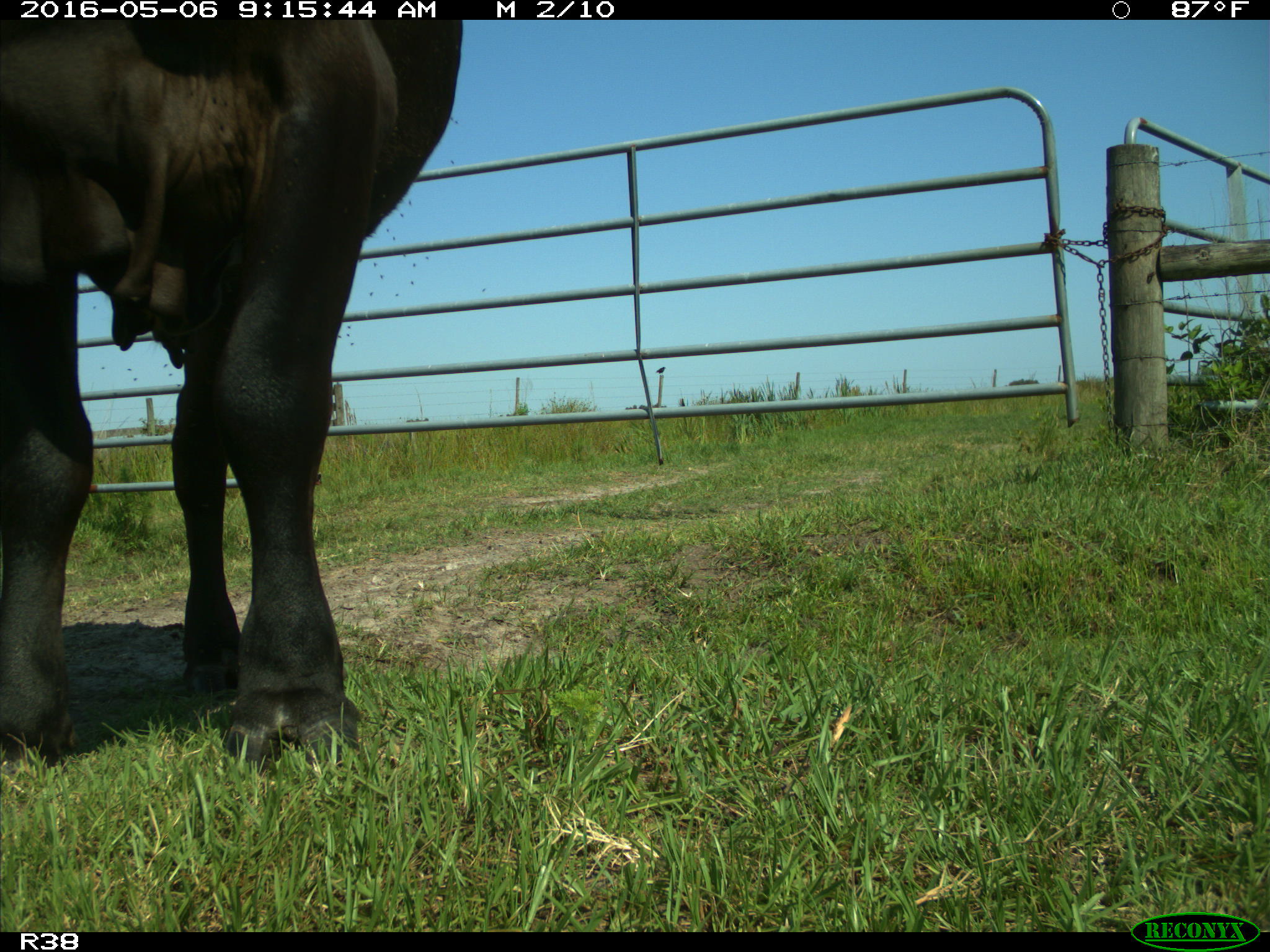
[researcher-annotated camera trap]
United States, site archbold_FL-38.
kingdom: Animalia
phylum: Chordata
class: Mammalia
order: Artiodactyla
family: Bovidae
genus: Bos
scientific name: Bos taurus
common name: domestic cow